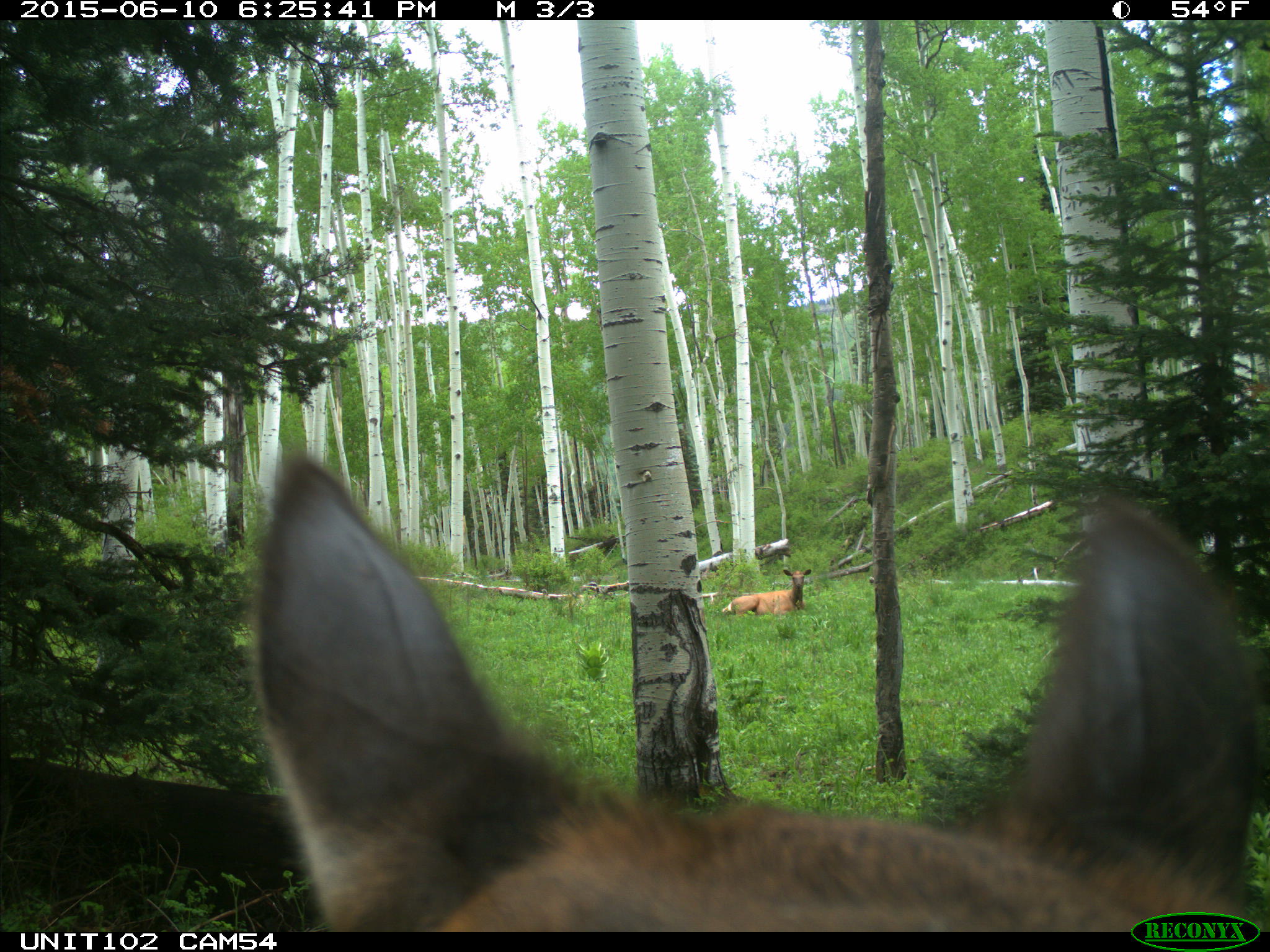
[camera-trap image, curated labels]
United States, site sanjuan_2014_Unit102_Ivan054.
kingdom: Animalia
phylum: Chordata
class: Mammalia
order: Artiodactyla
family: Cervidae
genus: Cervus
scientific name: Cervus elaphus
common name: red deer